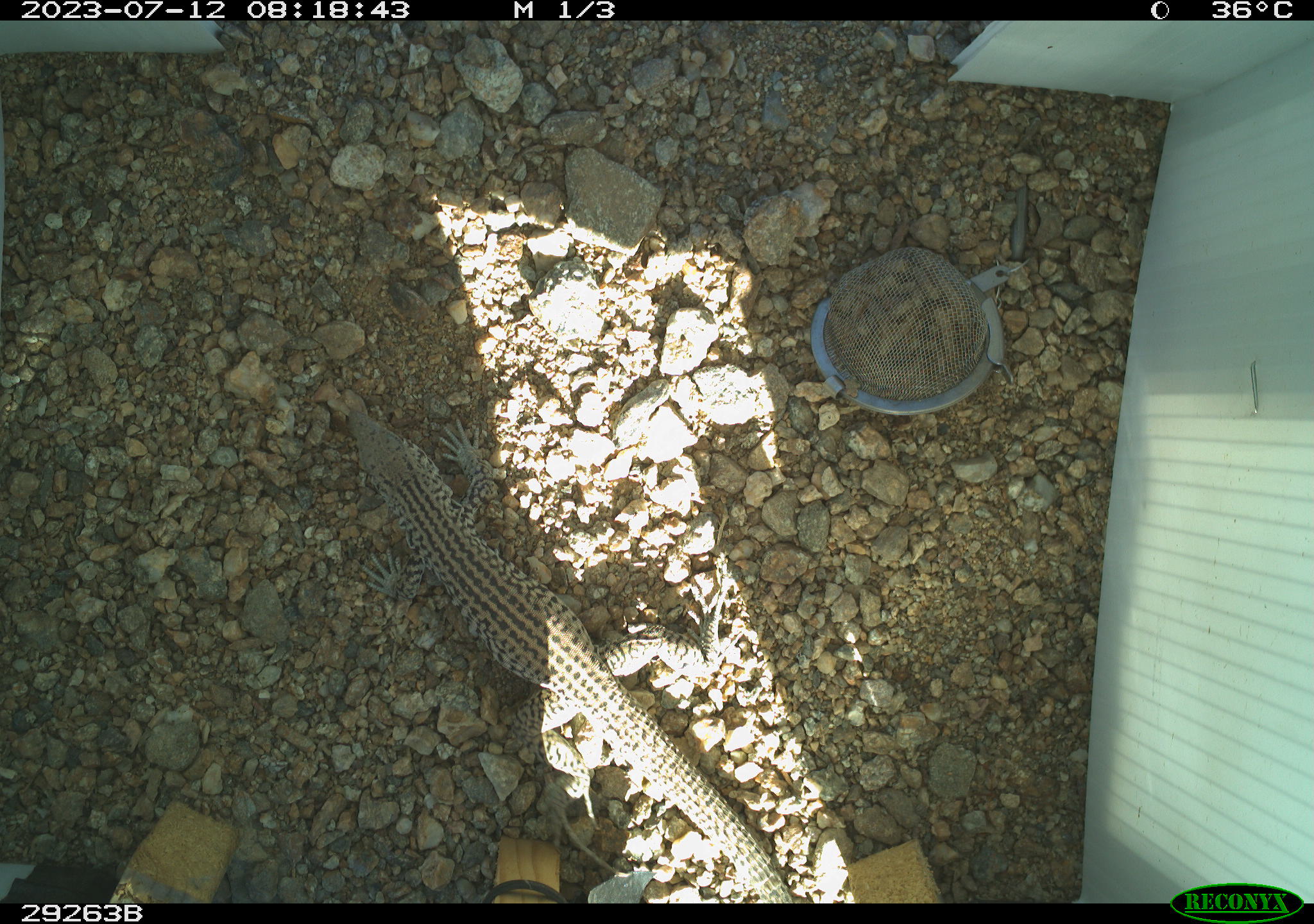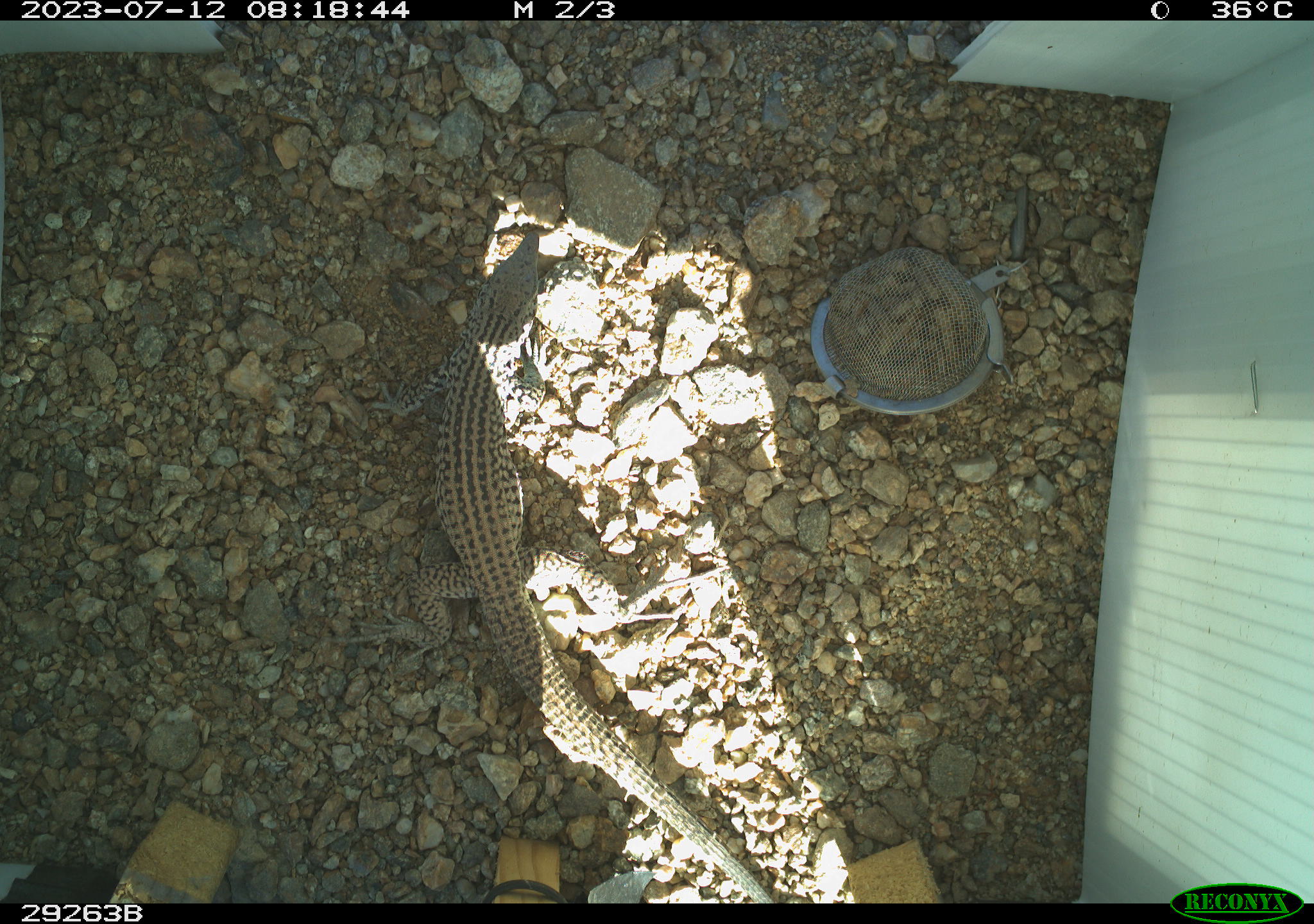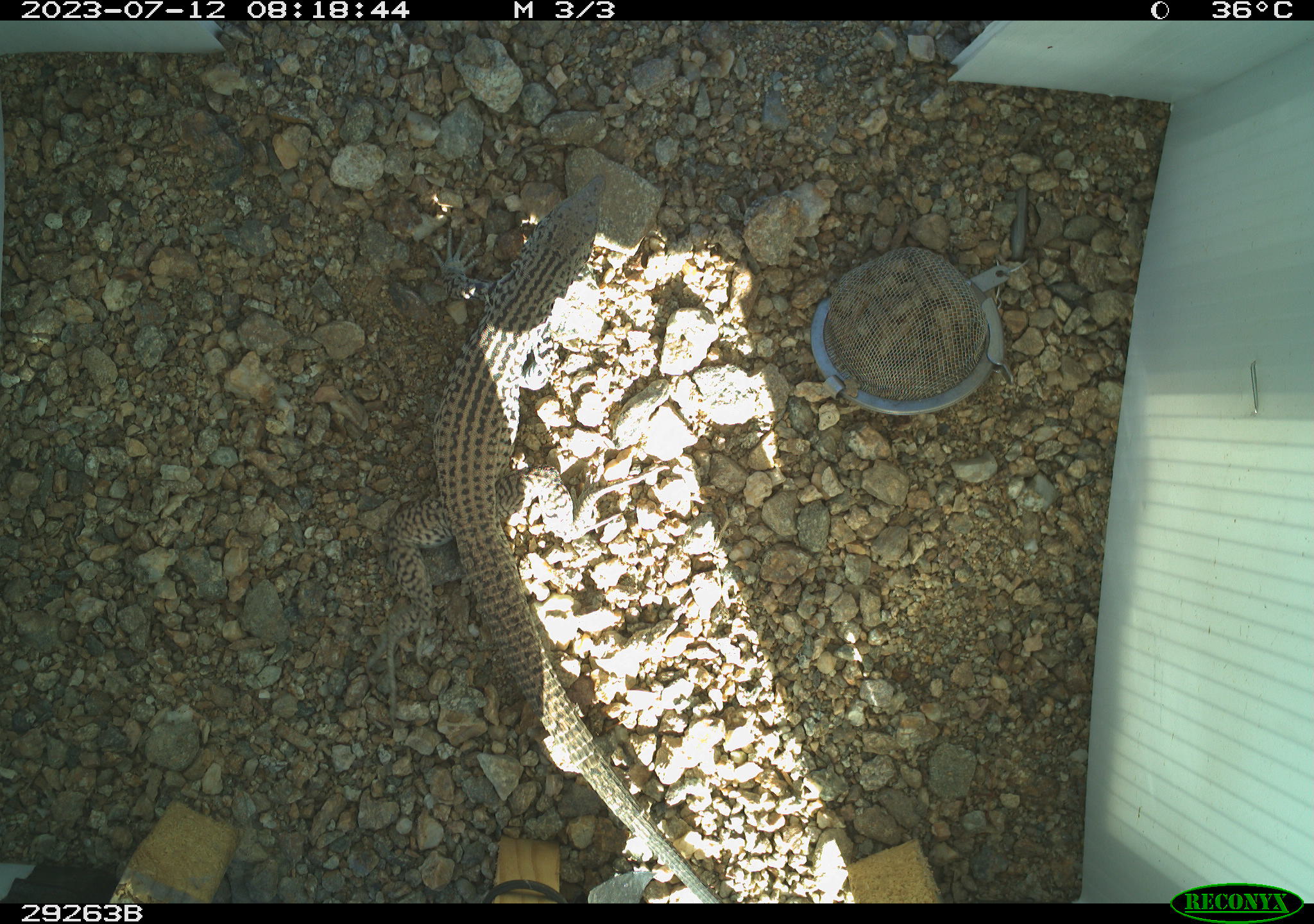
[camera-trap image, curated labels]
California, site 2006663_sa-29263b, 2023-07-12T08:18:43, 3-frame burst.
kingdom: Animalia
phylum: Chordata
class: Reptilia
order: Squamata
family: Teiidae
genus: Aspidoscelis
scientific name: Aspidoscelis tigris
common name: western whiptail